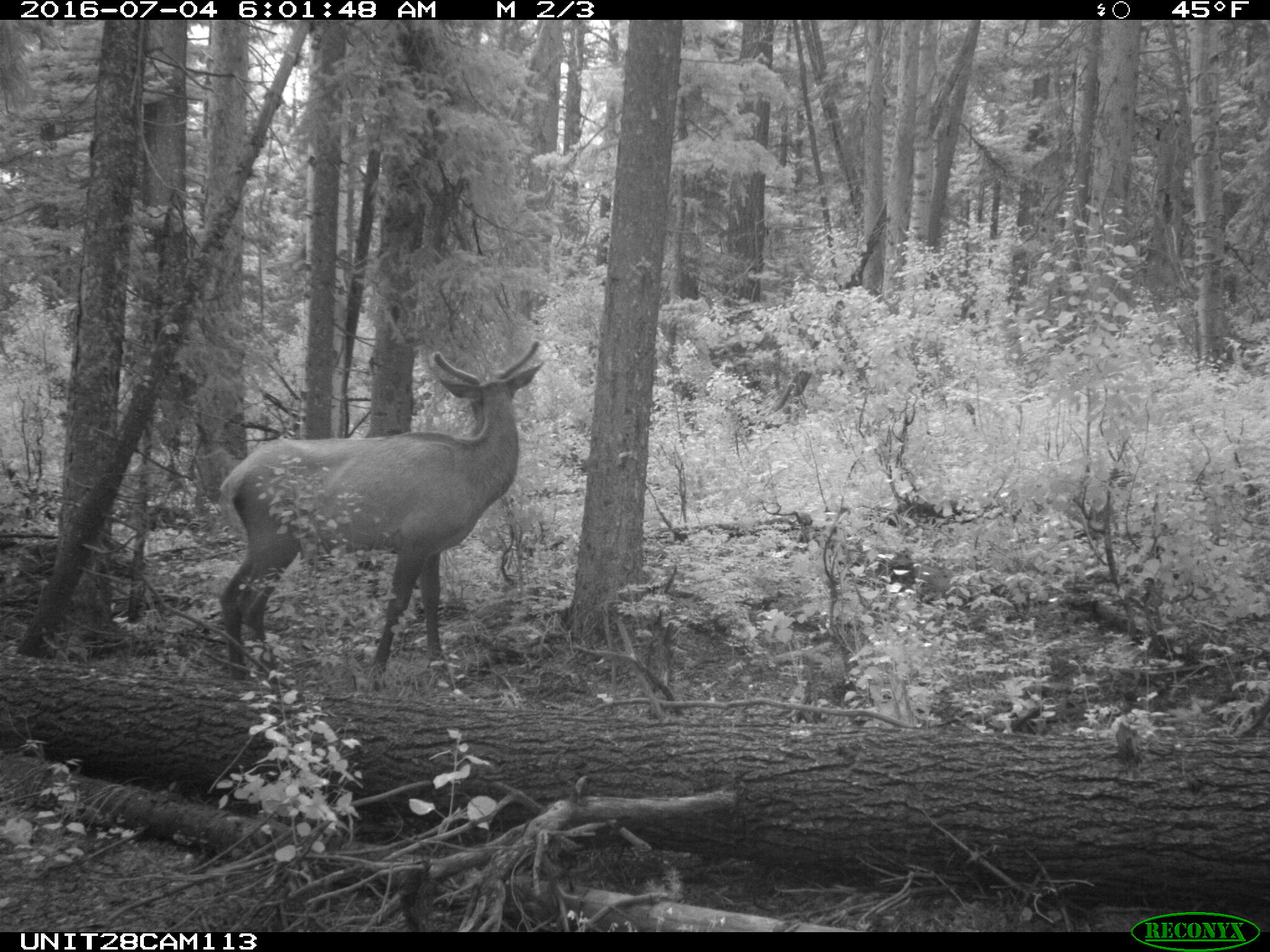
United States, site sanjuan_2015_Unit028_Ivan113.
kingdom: Animalia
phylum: Chordata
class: Mammalia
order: Artiodactyla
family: Cervidae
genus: Cervus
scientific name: Cervus elaphus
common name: red deer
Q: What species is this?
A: Cervus elaphus (red deer).